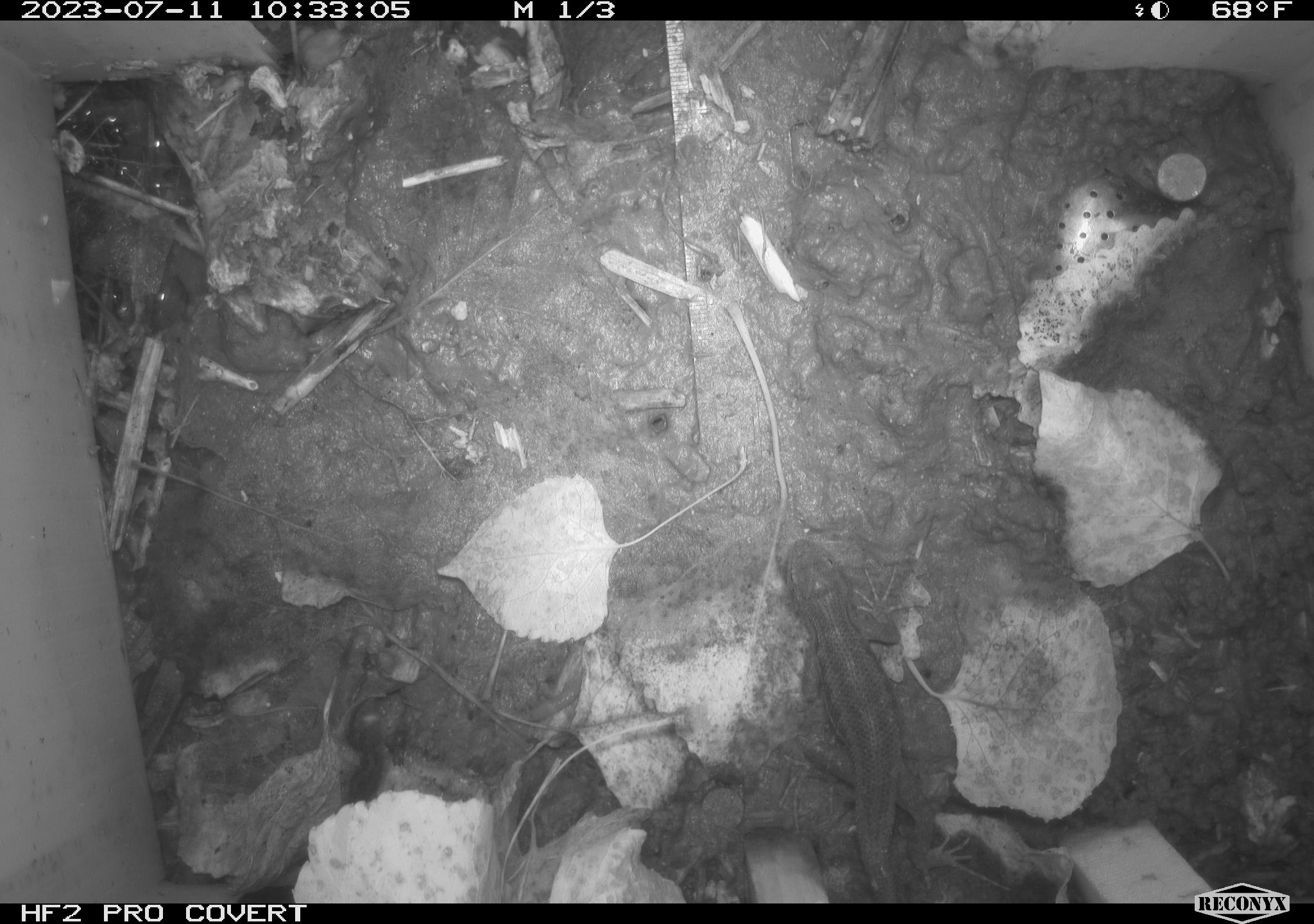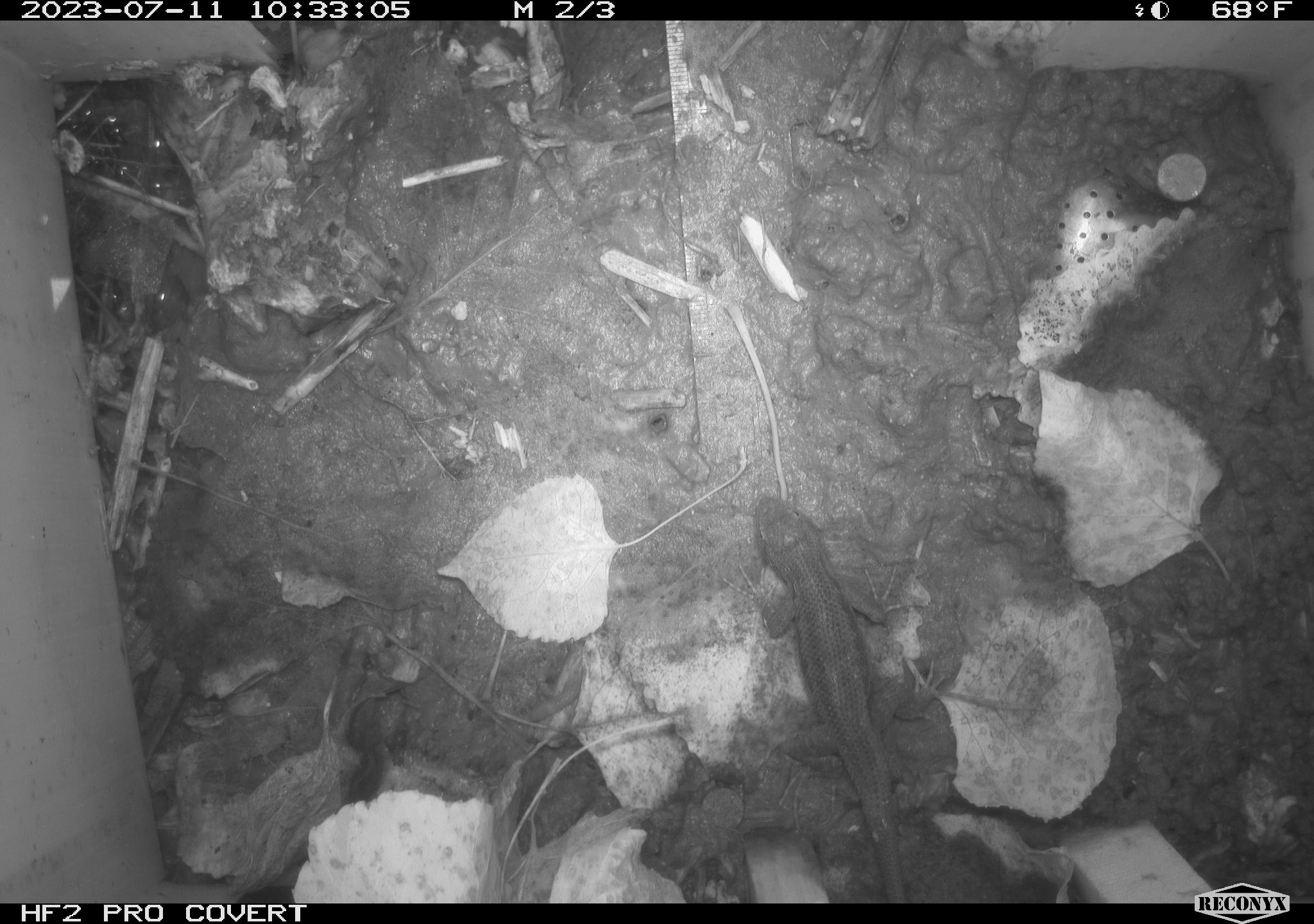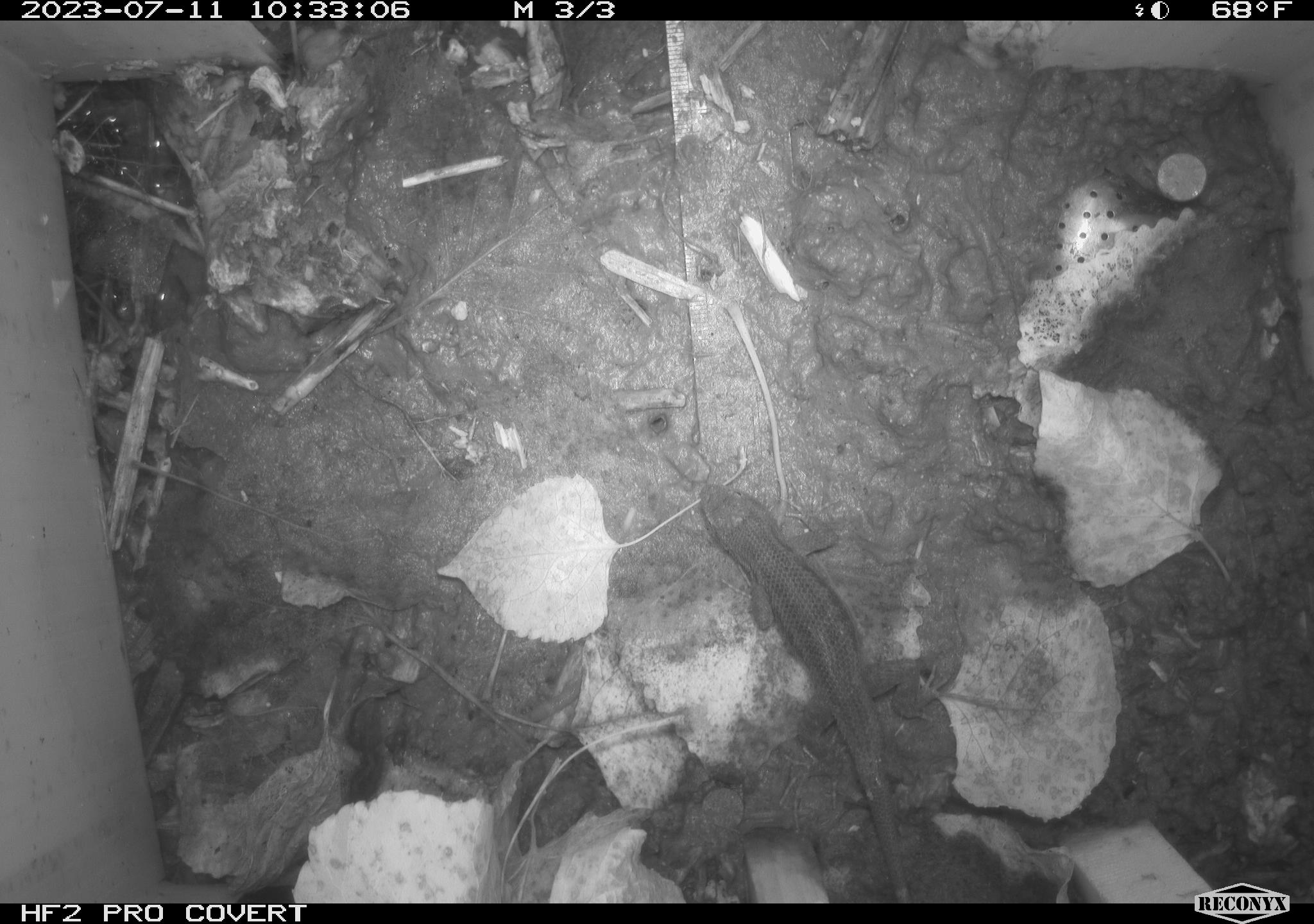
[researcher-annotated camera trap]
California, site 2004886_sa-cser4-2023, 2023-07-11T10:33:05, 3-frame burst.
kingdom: Animalia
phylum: Chordata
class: Reptilia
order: Squamata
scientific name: Squamata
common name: lizards and snakes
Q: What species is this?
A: Lizards and snakes (Squamata).